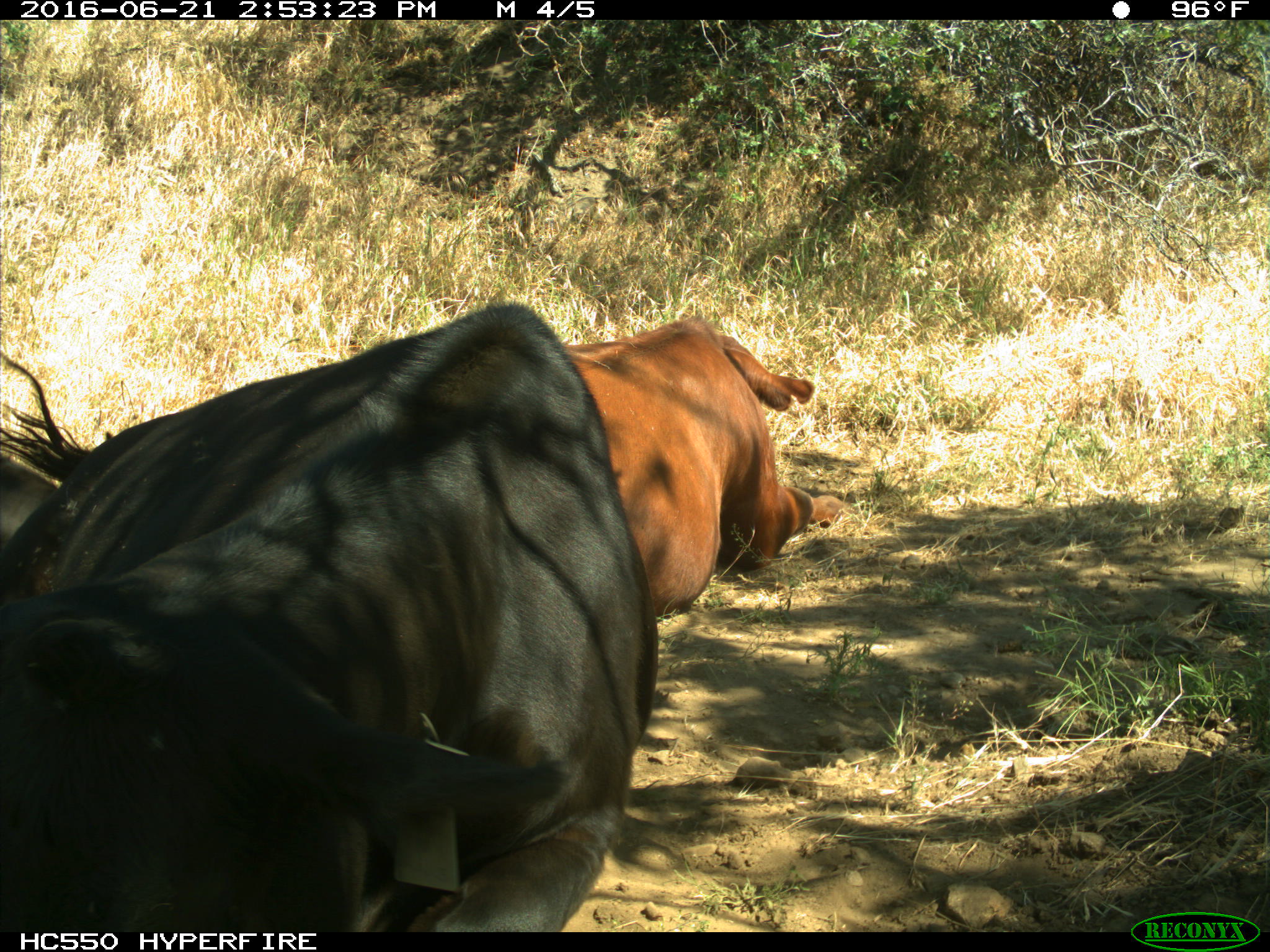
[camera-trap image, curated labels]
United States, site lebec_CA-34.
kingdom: Animalia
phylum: Chordata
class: Mammalia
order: Artiodactyla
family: Bovidae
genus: Bos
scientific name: Bos taurus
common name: domestic cow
Bos taurus (domestic cow).